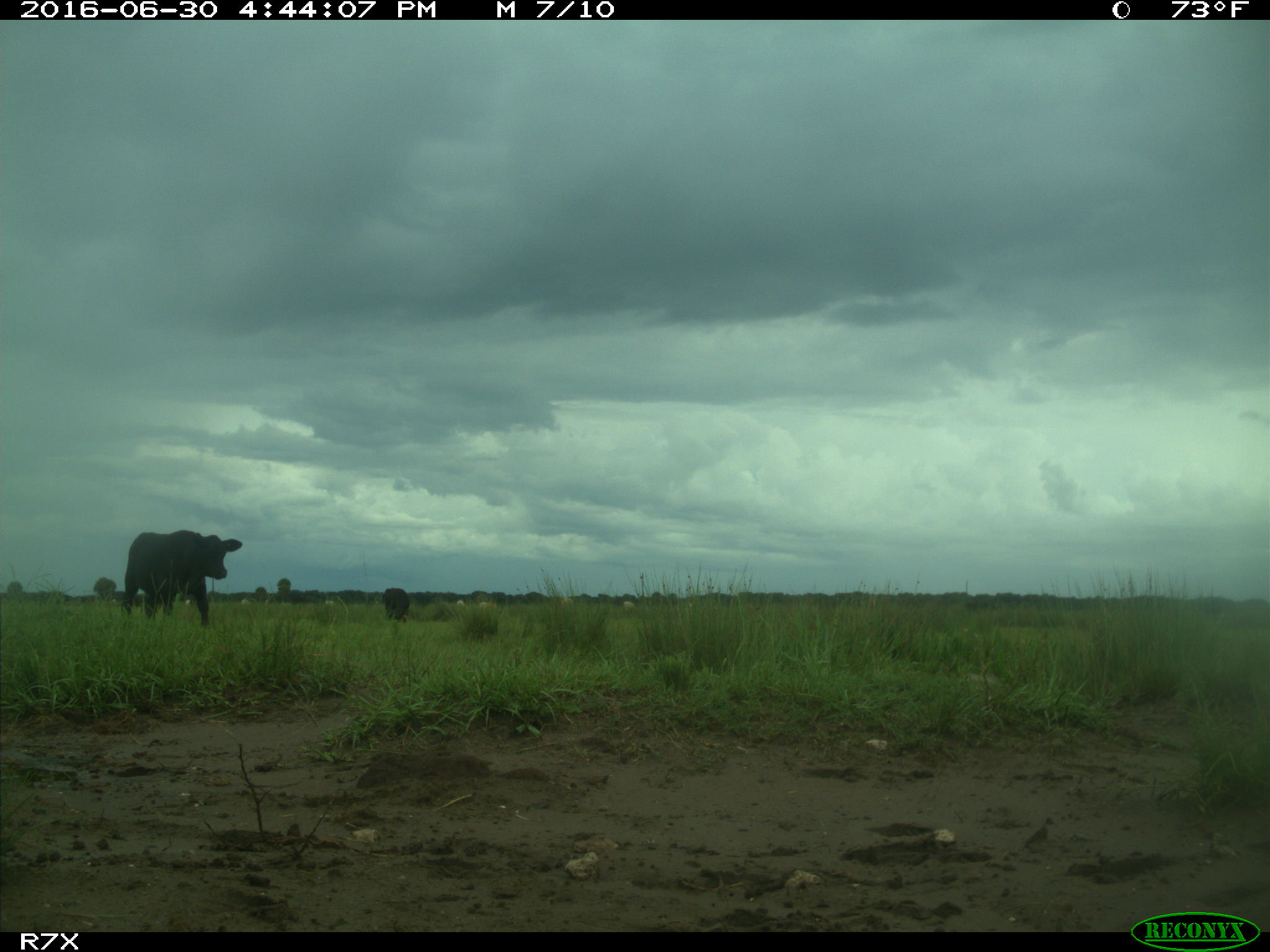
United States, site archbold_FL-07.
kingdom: Animalia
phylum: Chordata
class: Mammalia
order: Artiodactyla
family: Bovidae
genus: Bos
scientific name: Bos taurus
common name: domestic cow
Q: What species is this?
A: Bos taurus (domestic cow).